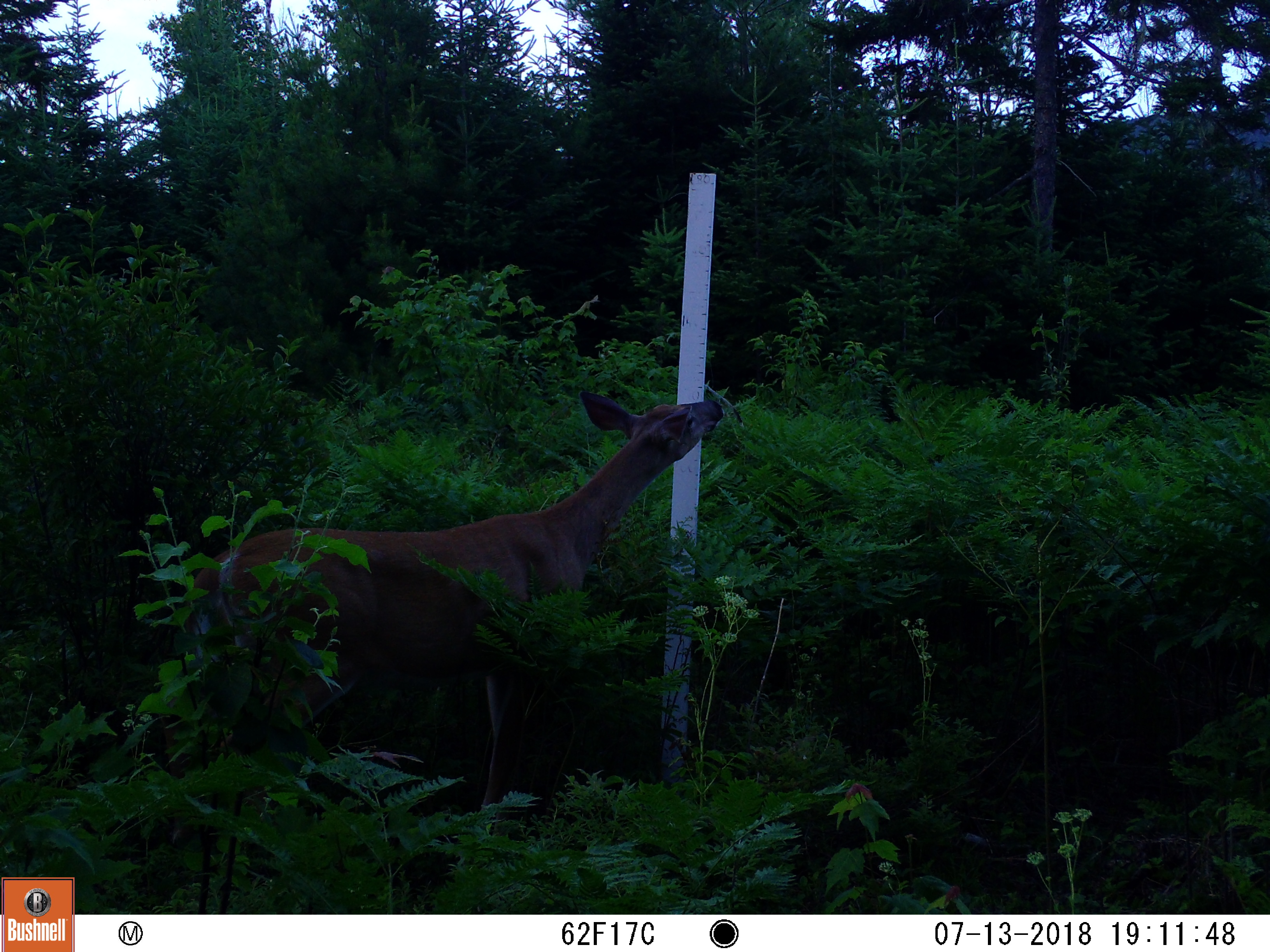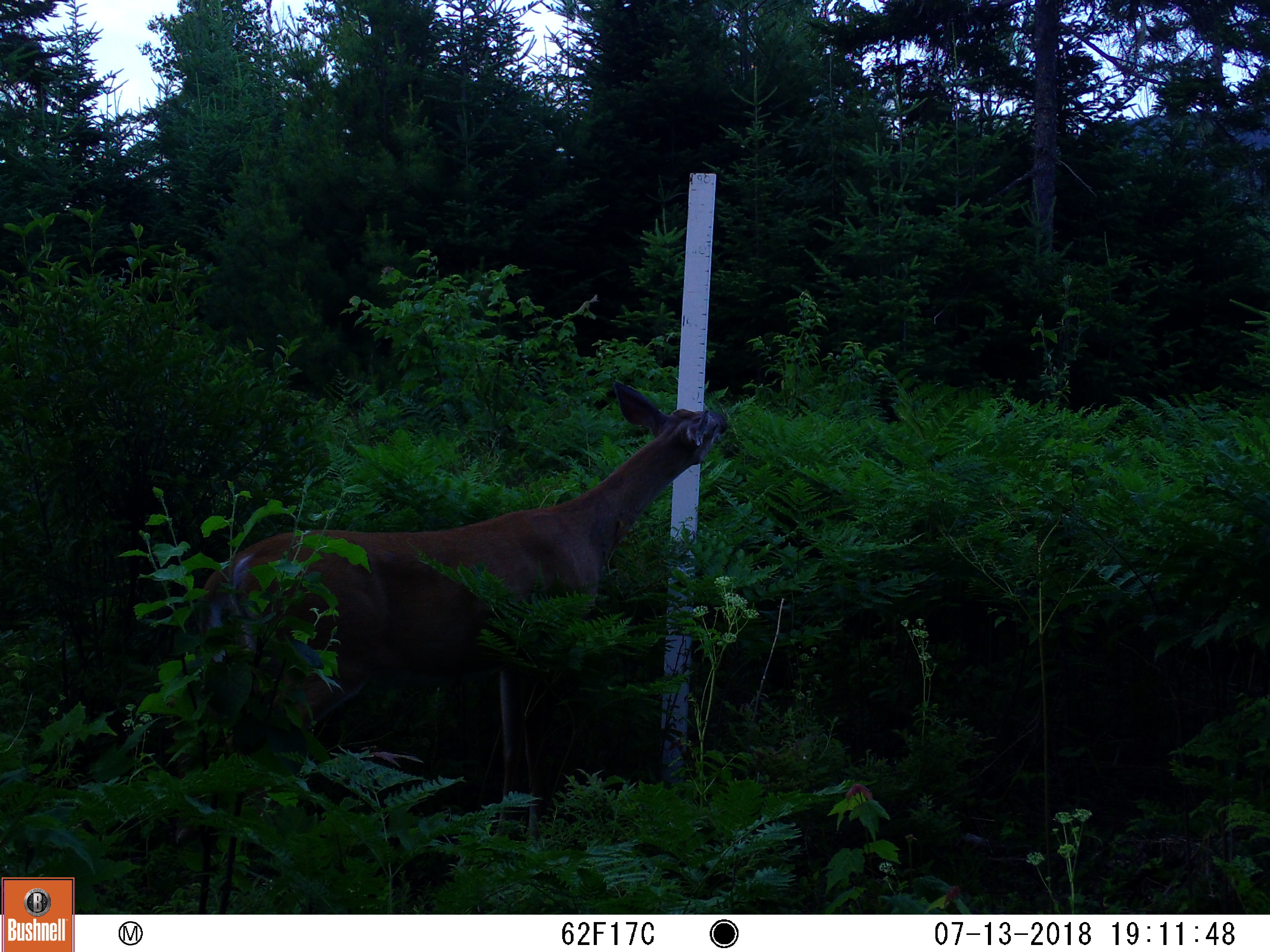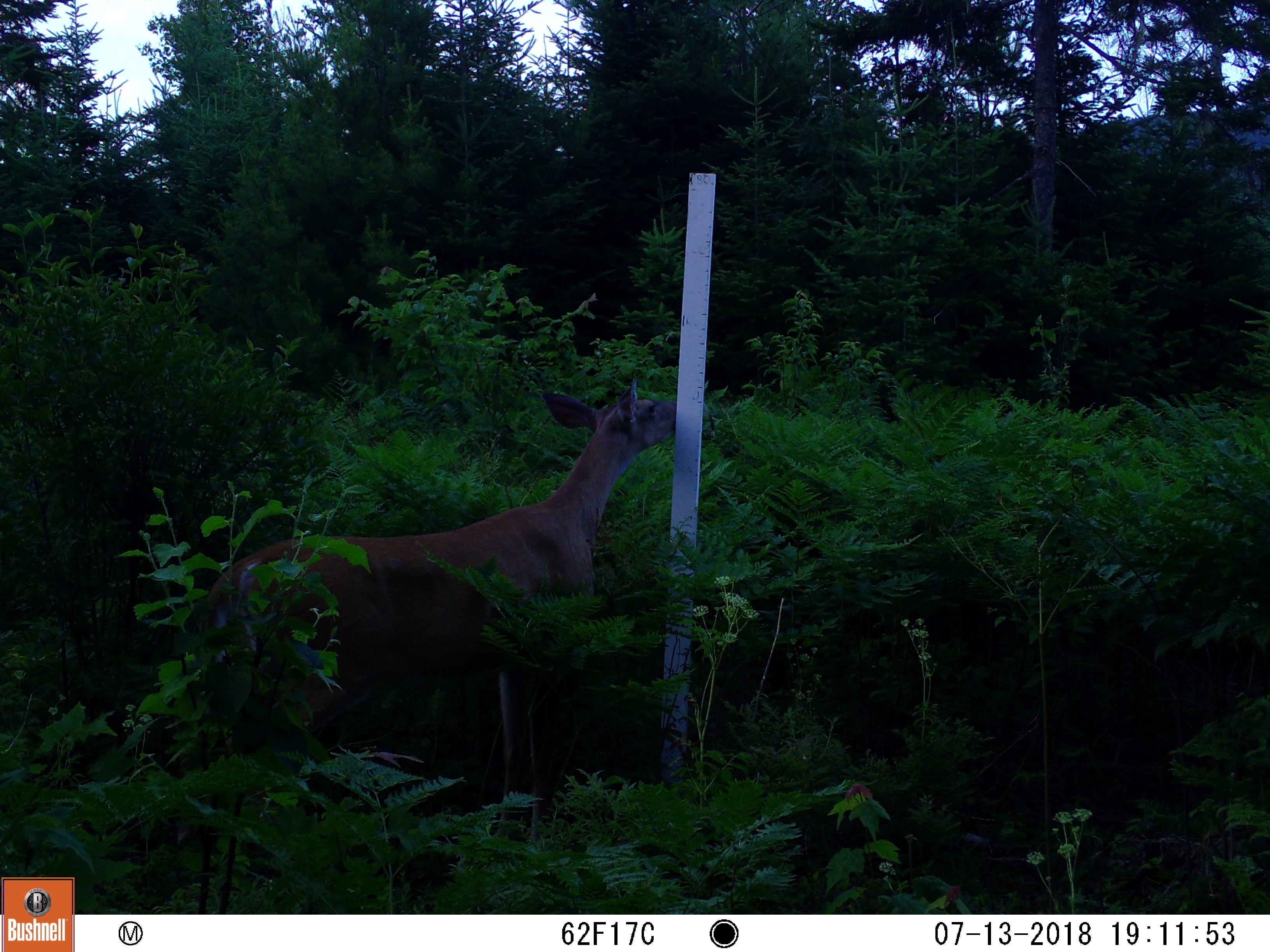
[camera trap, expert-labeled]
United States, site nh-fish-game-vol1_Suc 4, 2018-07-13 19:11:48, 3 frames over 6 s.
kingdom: Animalia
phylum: Chordata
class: Mammalia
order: Artiodactyla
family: Cervidae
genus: Odocoileus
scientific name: Odocoileus virginianus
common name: white-tailed deer